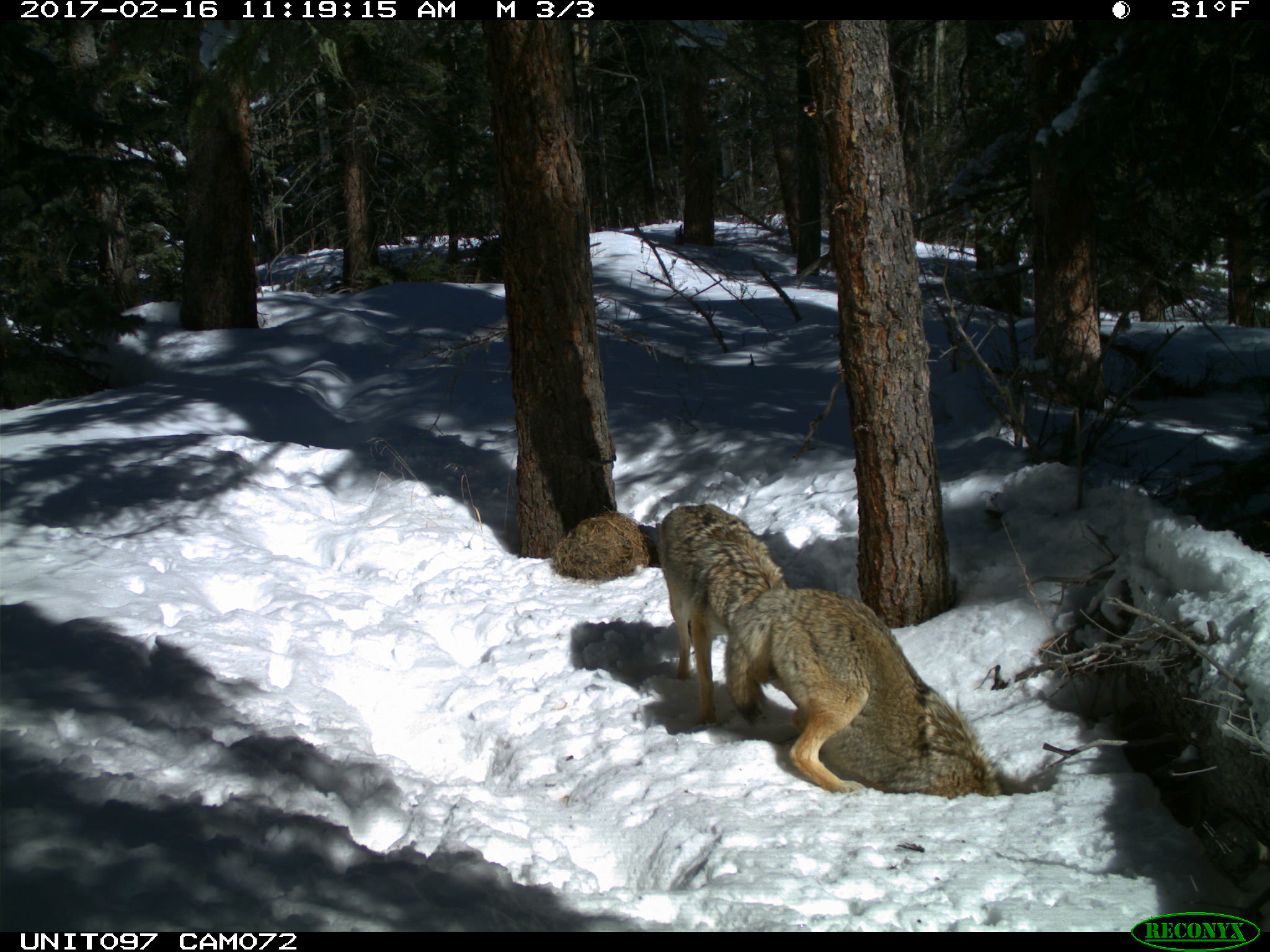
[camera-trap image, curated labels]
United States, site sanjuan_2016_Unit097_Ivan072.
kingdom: Animalia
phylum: Chordata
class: Mammalia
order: Carnivora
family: Canidae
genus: Canis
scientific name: Canis latrans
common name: coyote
Canis latrans (coyote).